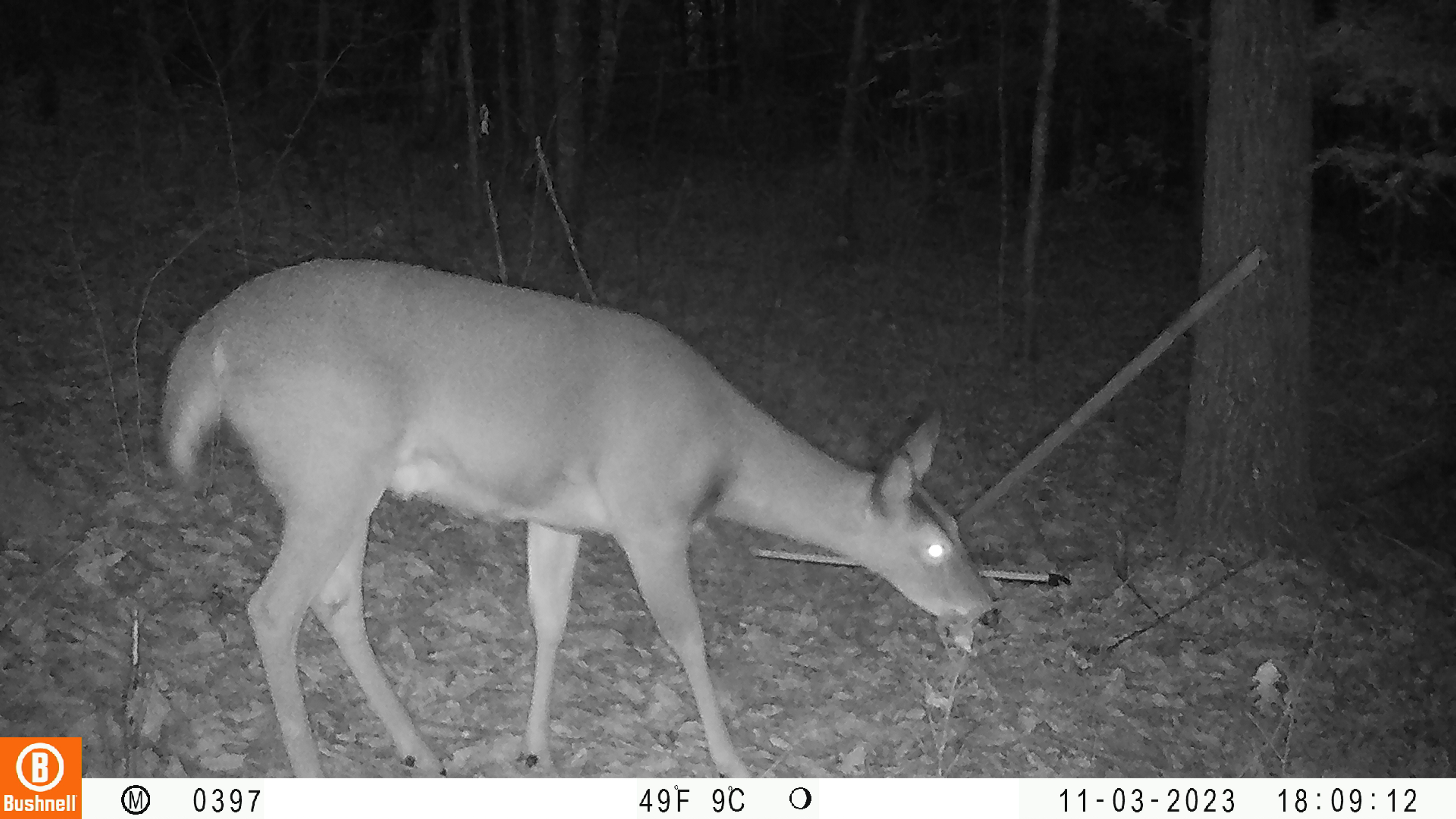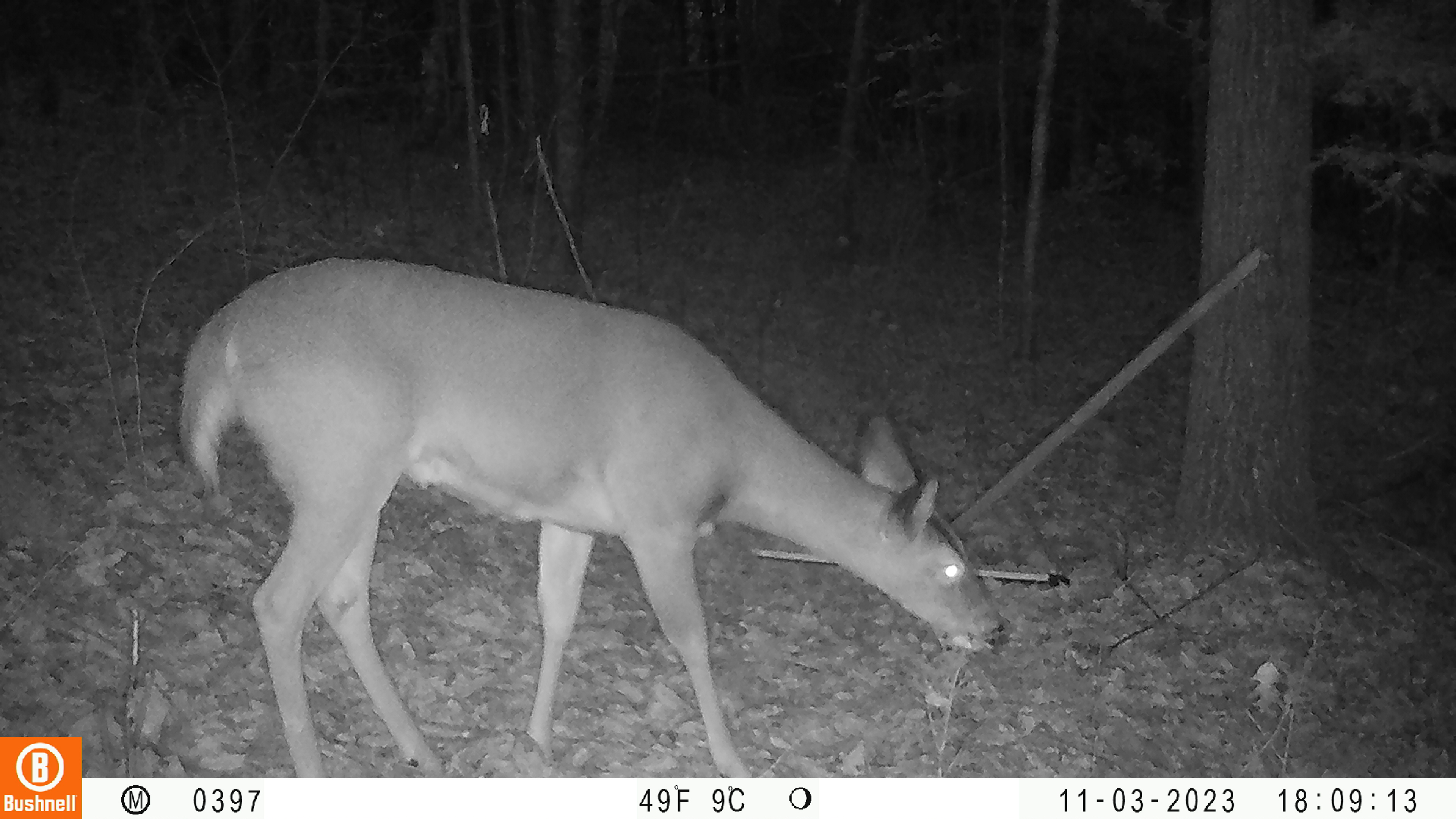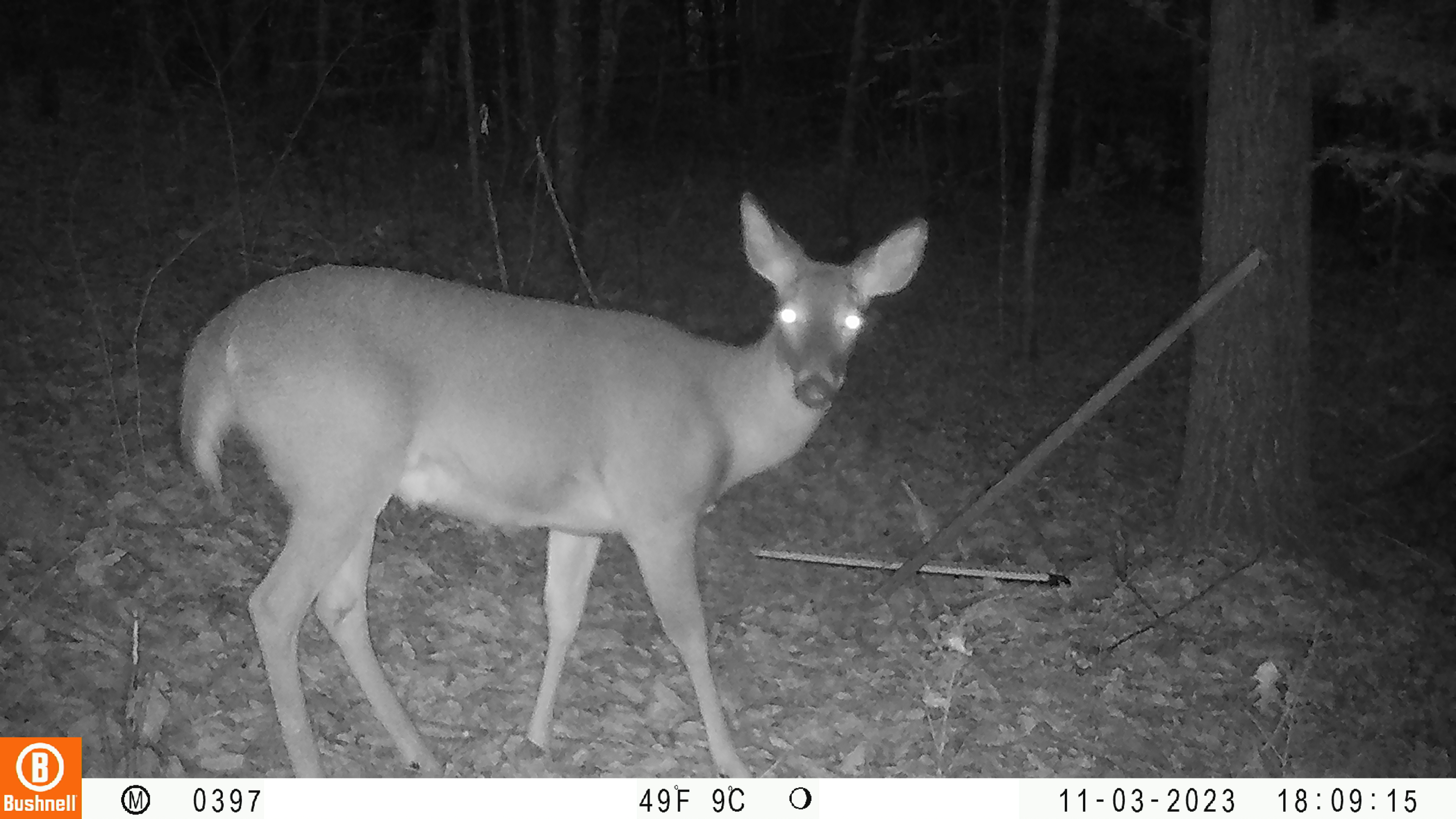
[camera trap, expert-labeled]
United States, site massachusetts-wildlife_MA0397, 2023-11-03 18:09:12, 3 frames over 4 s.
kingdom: Animalia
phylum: Chordata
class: Mammalia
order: Artiodactyla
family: Cervidae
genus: Odocoileus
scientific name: Odocoileus virginianus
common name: white-tailed deer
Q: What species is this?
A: White-tailed deer (Odocoileus virginianus).